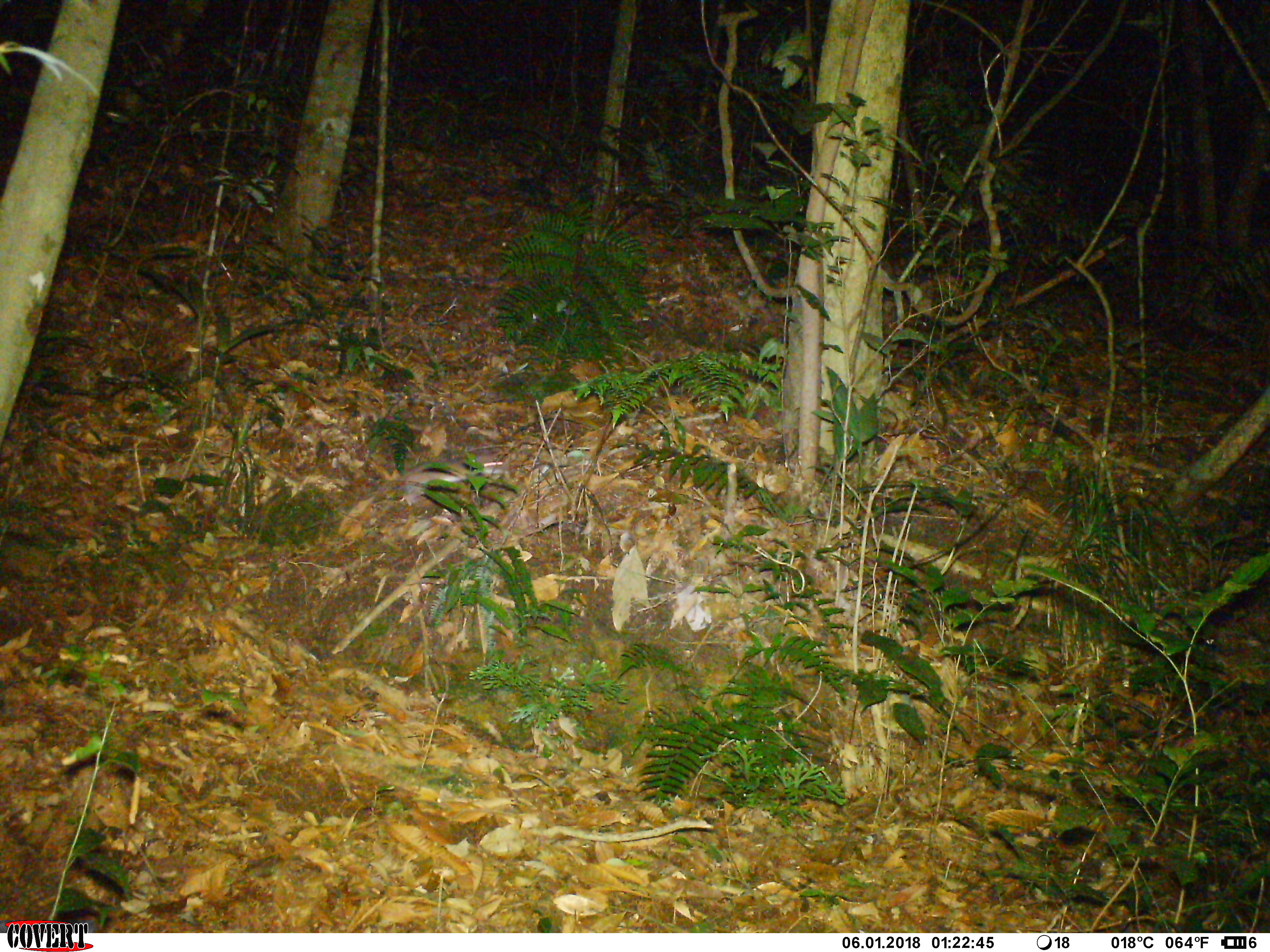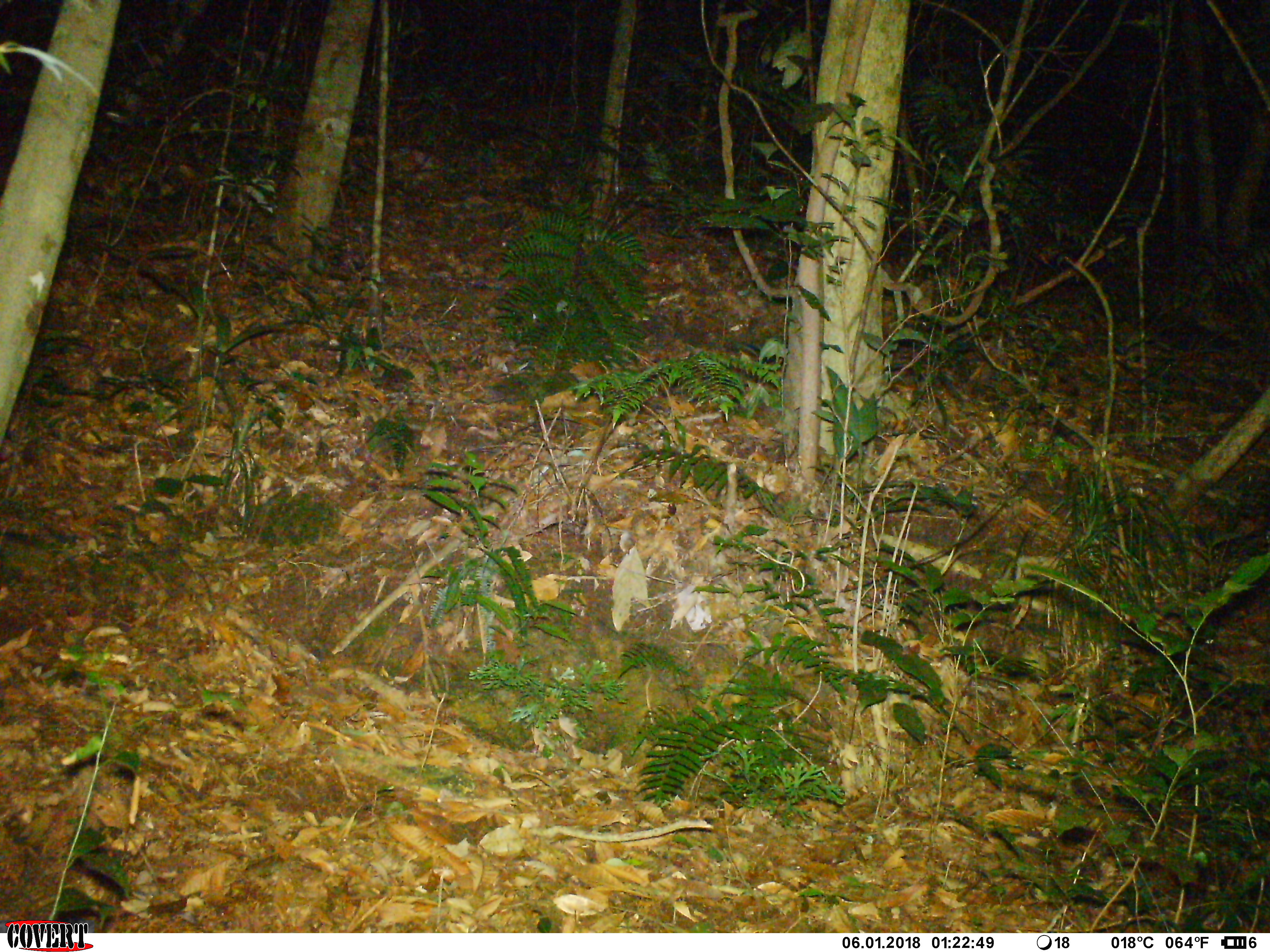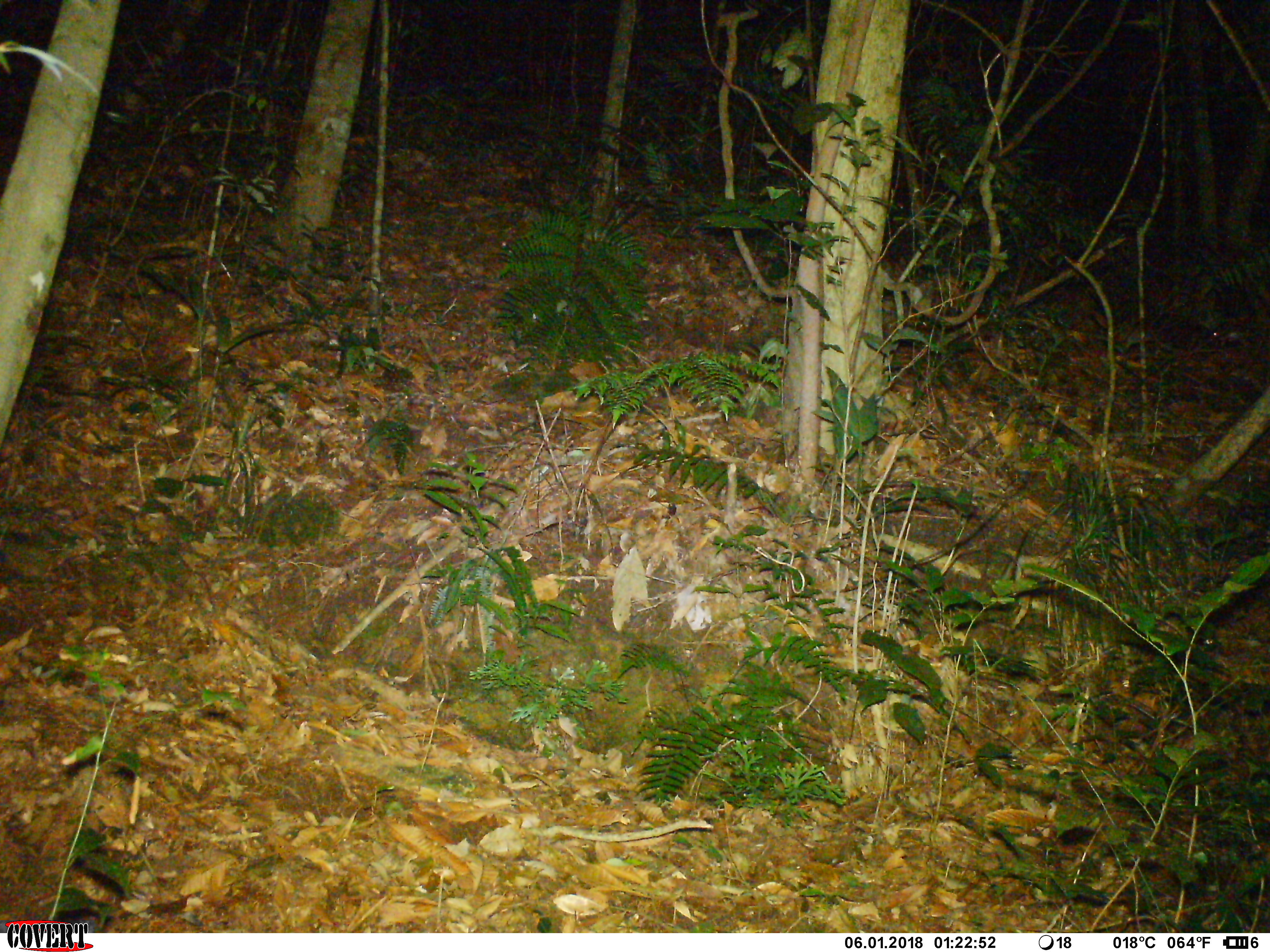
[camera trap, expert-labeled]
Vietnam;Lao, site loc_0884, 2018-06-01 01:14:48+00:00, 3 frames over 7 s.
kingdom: Animalia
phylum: Chordata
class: Mammalia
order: Rodentia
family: Muridae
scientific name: Muridae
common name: old-world mice and rats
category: unidentified murid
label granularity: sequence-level